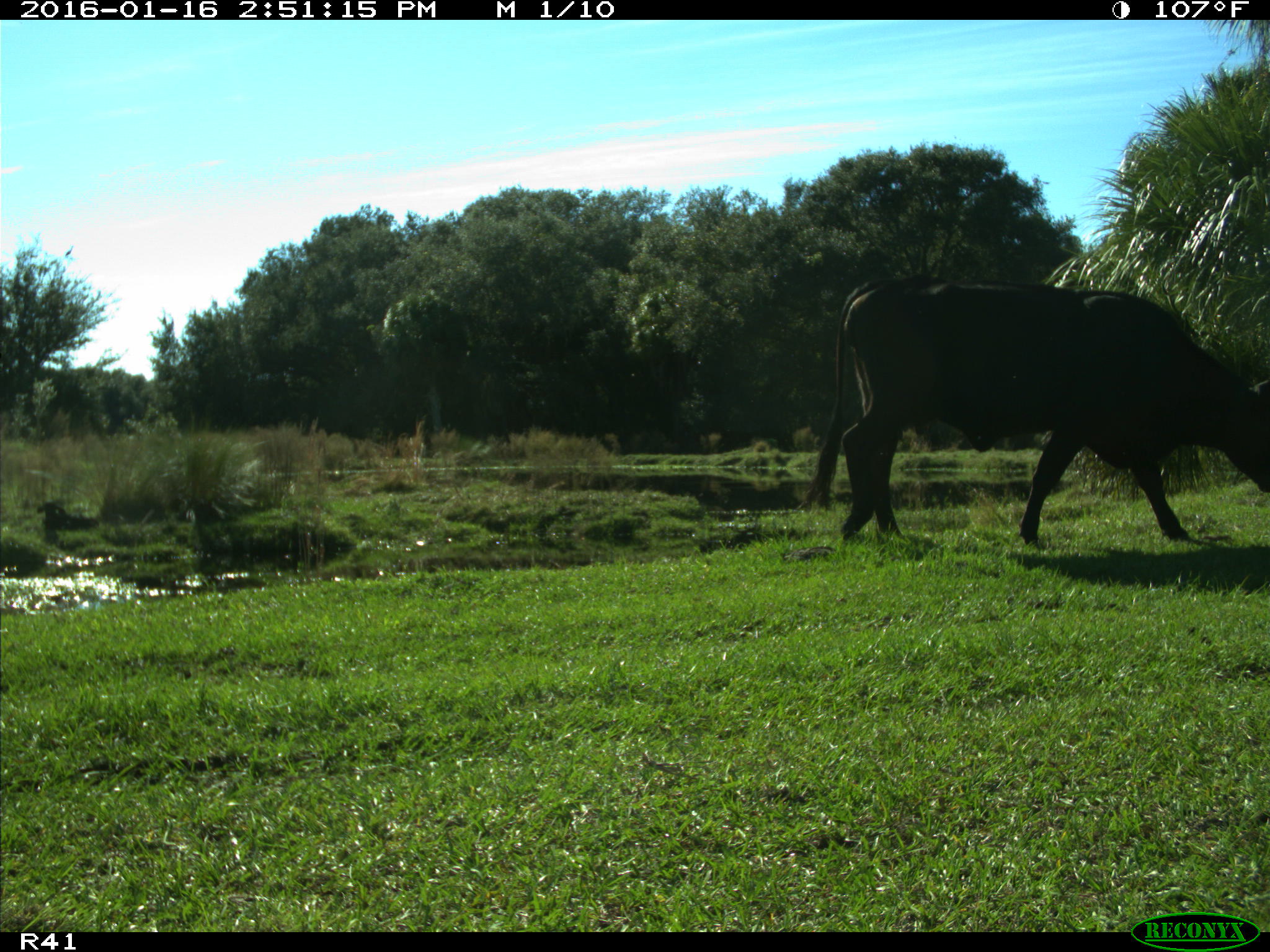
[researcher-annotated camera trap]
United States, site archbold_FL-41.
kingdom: Animalia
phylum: Chordata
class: Mammalia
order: Artiodactyla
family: Bovidae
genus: Bos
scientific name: Bos taurus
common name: domestic cow